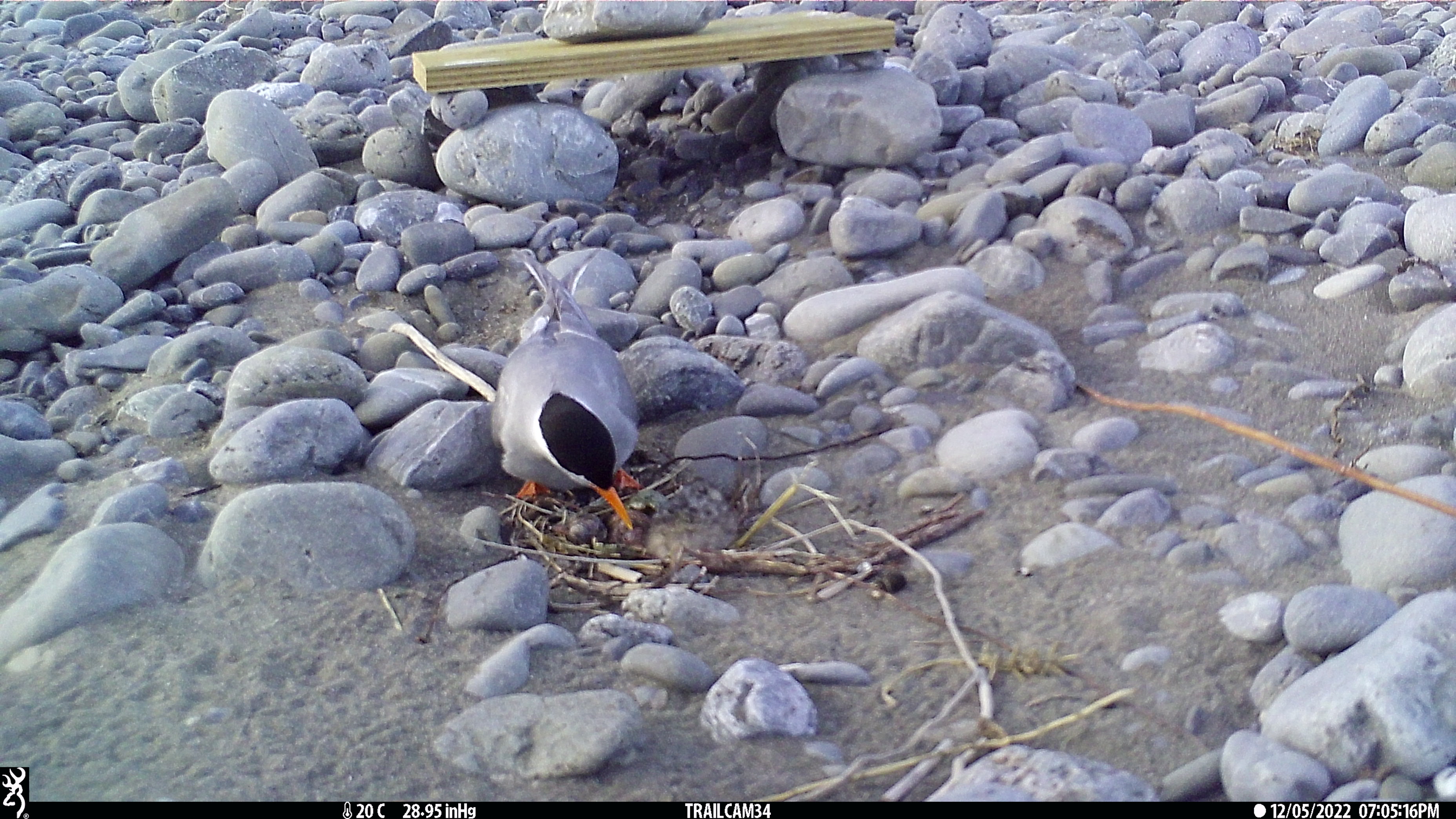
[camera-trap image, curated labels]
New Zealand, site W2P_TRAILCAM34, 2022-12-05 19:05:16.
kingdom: Animalia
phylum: Chordata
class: Aves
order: Charadriiformes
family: Laridae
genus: Chlidonias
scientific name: Chlidonias albostriatus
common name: black-fronted tern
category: black fronted tern